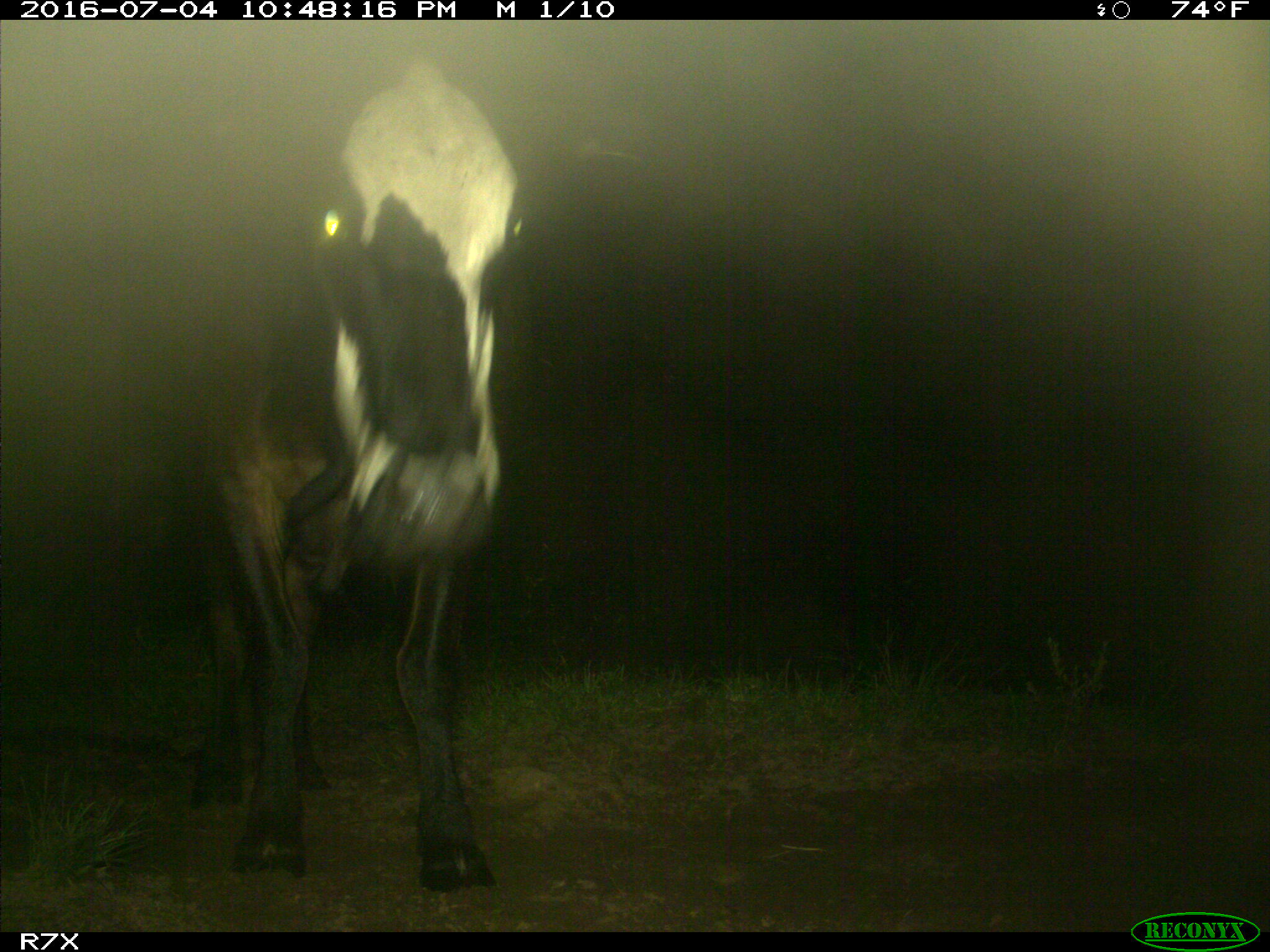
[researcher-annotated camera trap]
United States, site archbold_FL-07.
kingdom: Animalia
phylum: Chordata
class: Mammalia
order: Artiodactyla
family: Bovidae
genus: Bos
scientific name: Bos taurus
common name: domestic cow